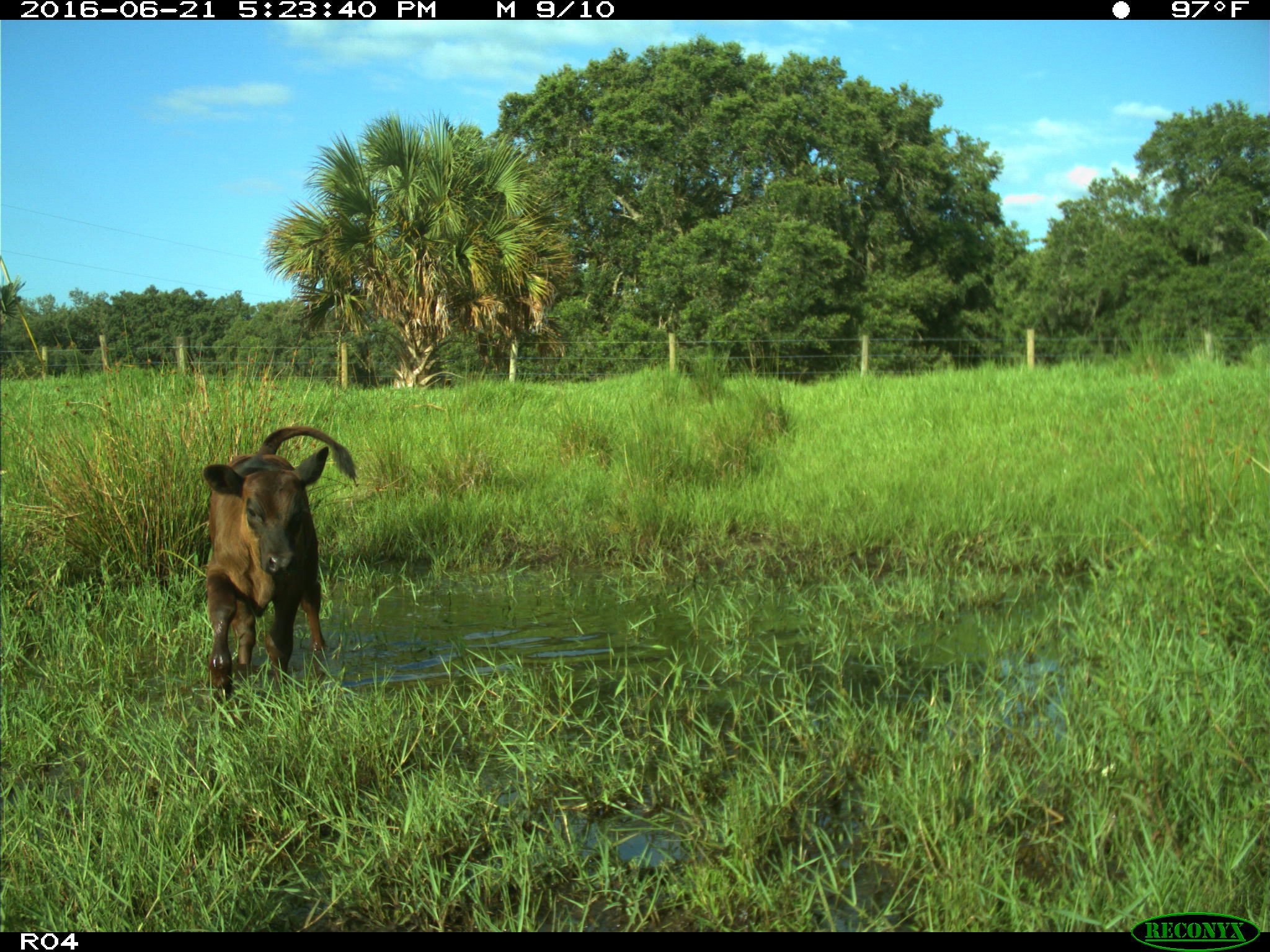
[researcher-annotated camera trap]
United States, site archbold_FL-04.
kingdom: Animalia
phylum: Chordata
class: Mammalia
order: Artiodactyla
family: Bovidae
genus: Bos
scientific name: Bos taurus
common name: domestic cow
Bos taurus (domestic cow).